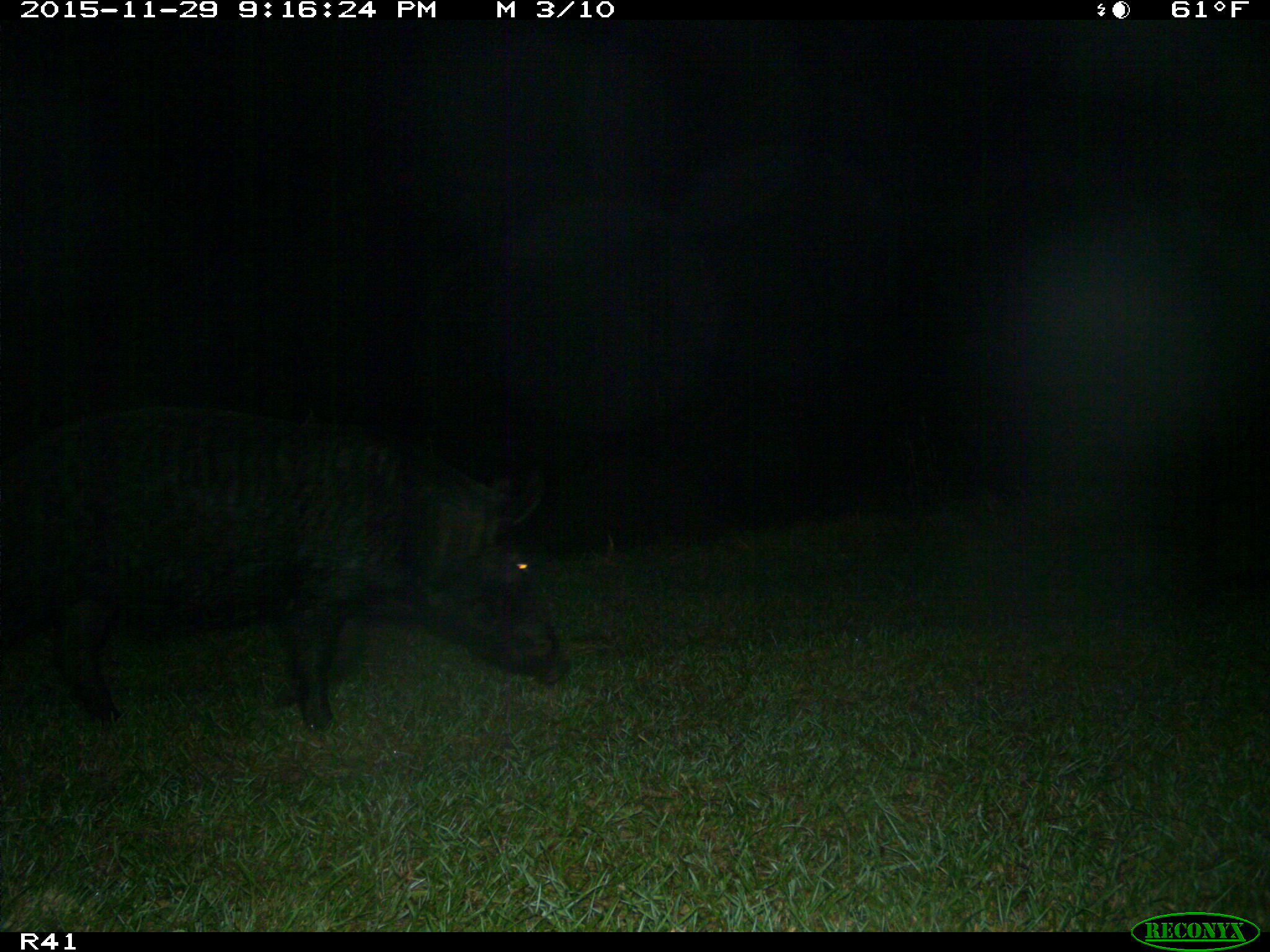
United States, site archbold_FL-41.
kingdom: Animalia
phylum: Chordata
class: Mammalia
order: Artiodactyla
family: Suidae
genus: Sus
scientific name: Sus scrofa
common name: wild boar